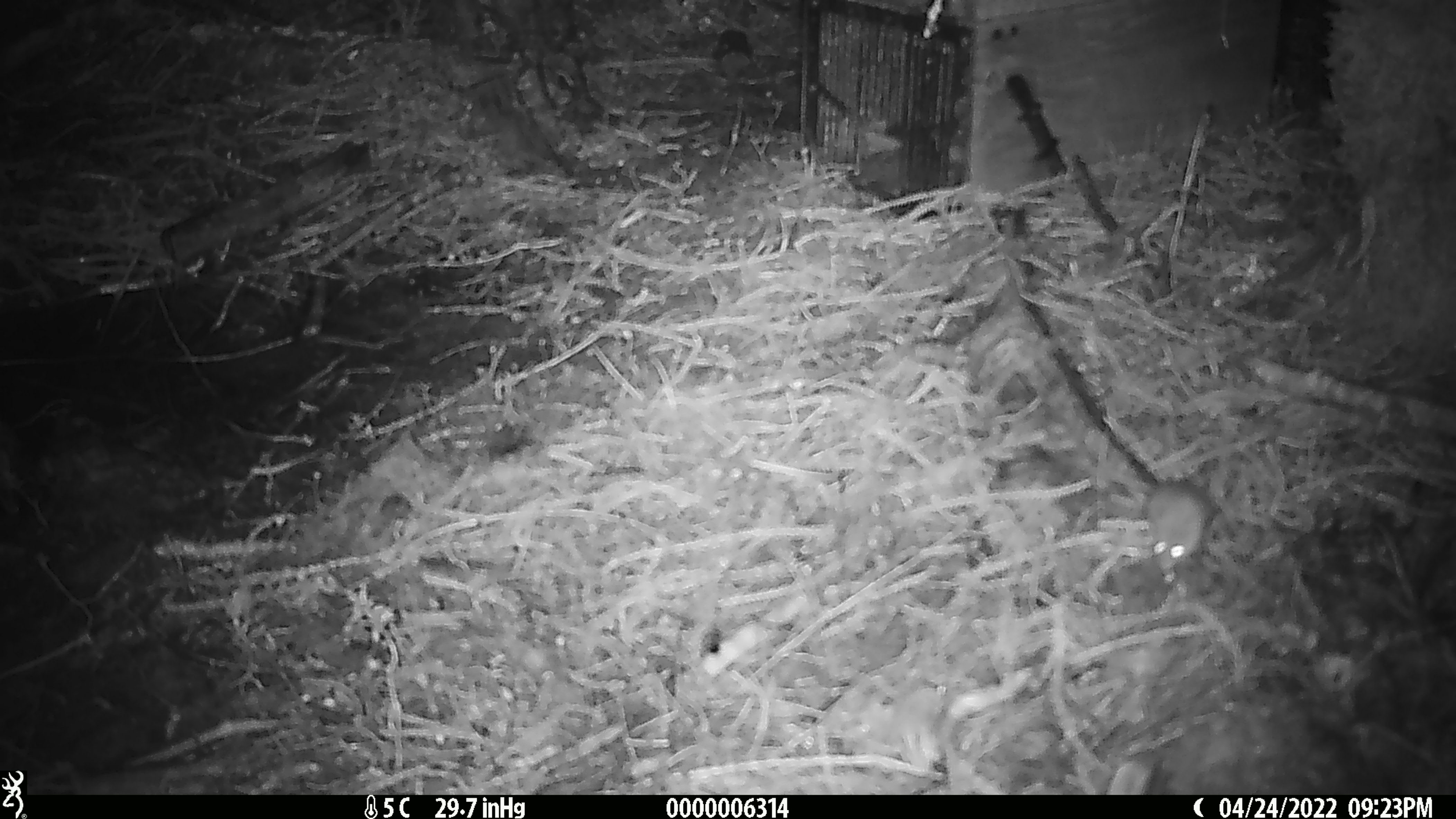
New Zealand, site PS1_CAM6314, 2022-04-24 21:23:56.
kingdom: Animalia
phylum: Chordata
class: Mammalia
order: Rodentia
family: Muridae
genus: Mus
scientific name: Mus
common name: mouse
Mouse (Mus).